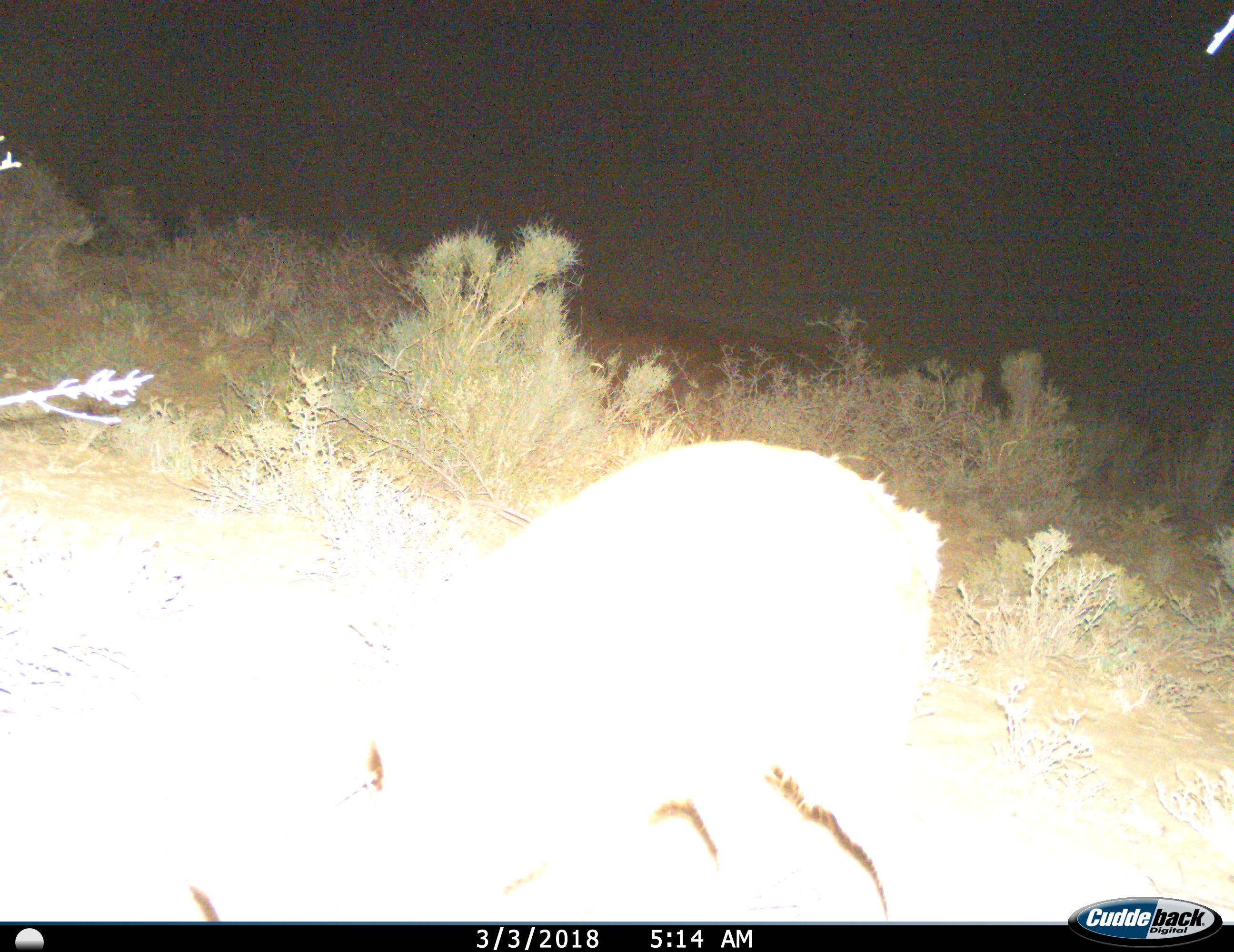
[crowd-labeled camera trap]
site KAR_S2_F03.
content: unidentified animal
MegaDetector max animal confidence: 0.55